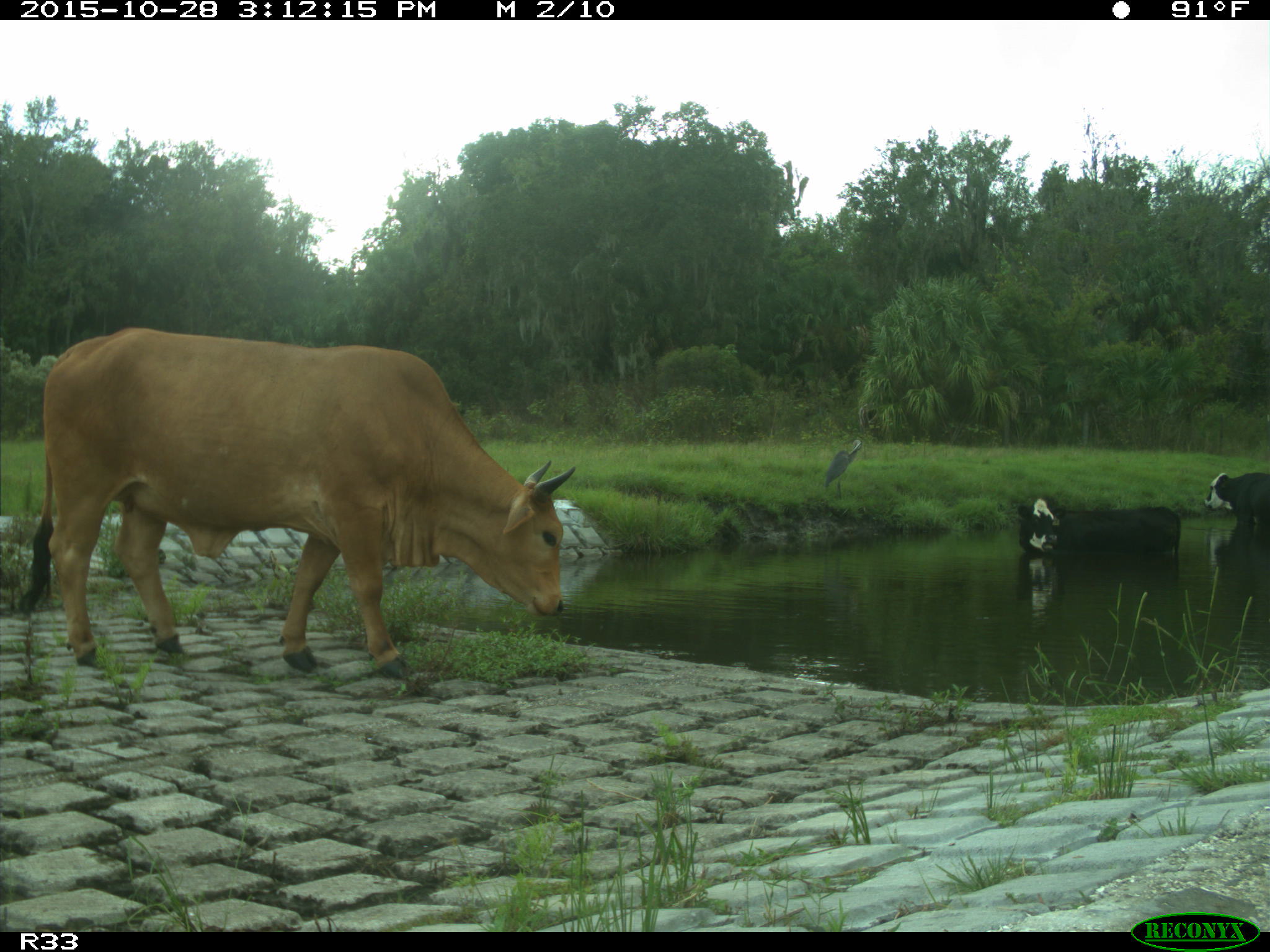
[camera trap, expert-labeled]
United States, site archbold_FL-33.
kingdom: Animalia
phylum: Chordata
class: Mammalia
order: Artiodactyla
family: Bovidae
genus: Bos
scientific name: Bos taurus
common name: domestic cow